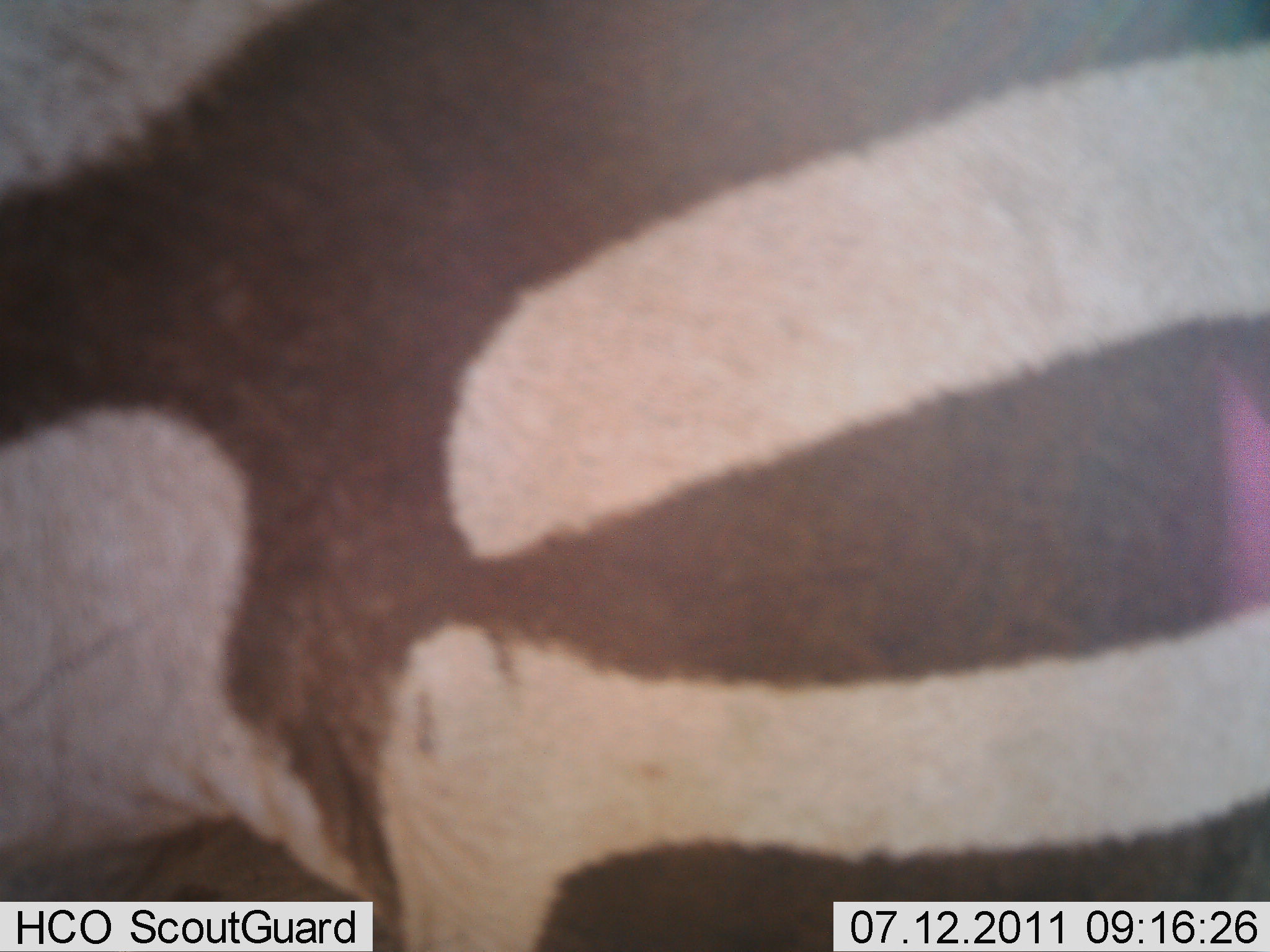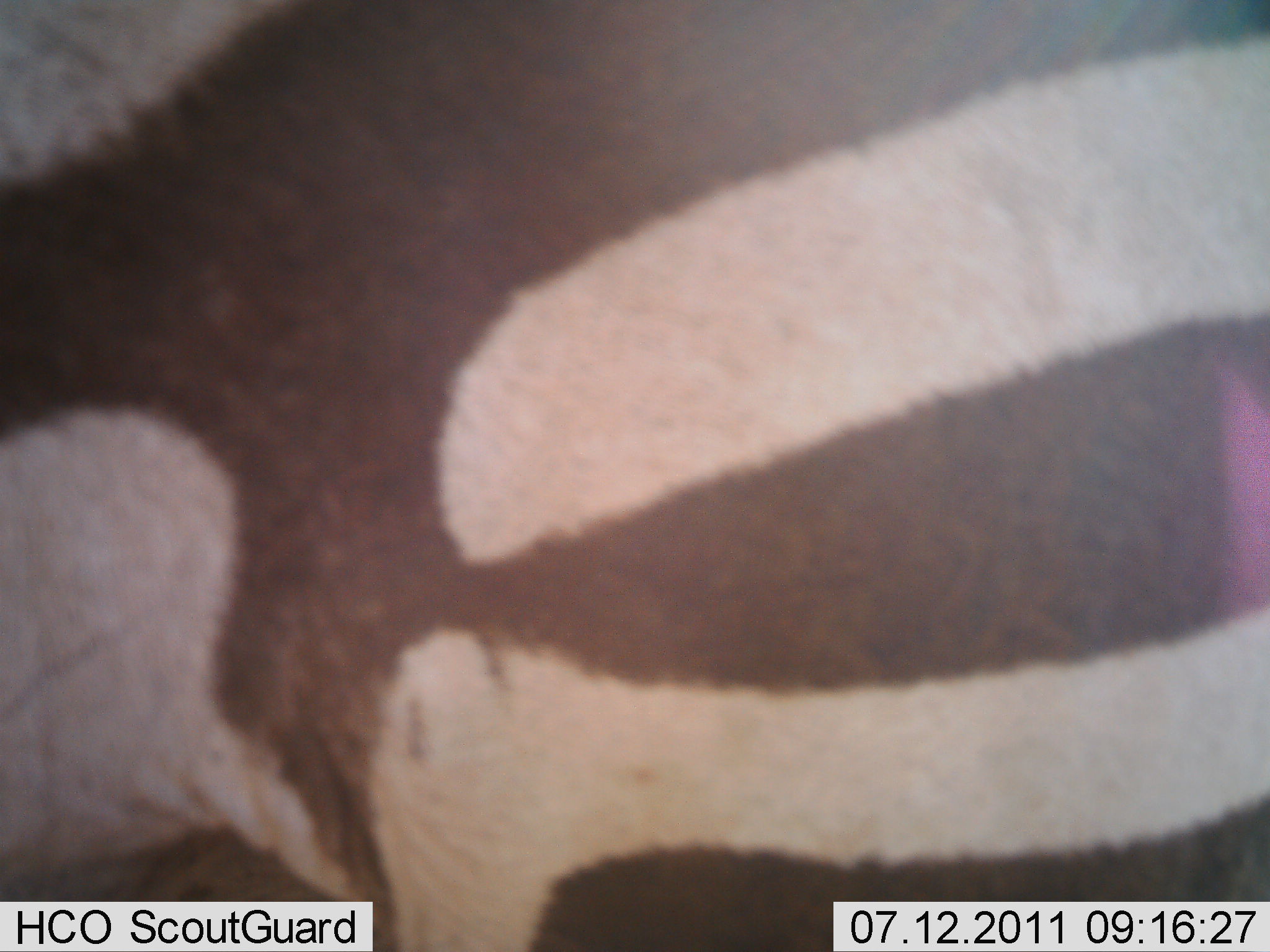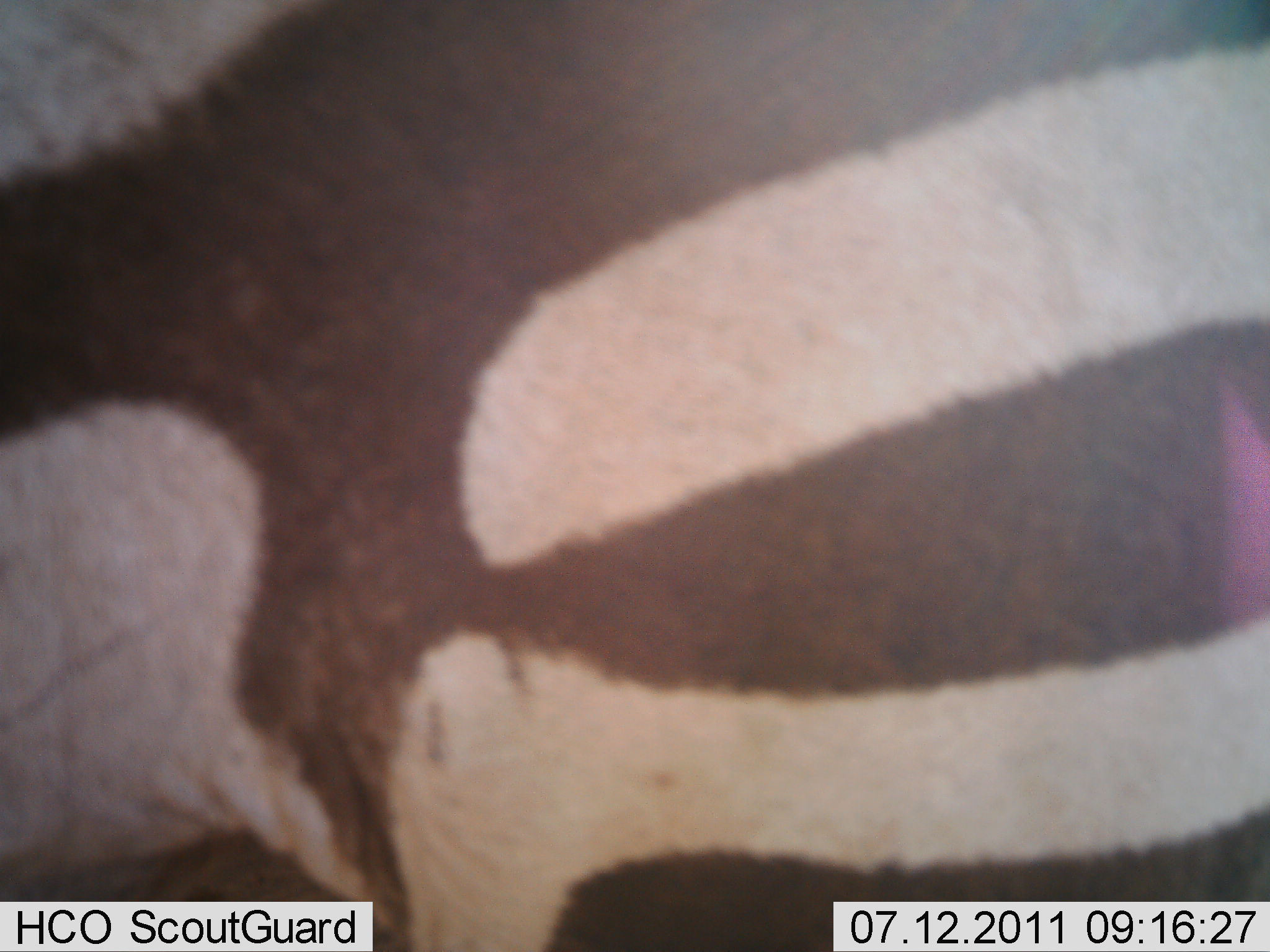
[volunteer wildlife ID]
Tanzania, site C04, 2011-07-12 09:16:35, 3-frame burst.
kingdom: Animalia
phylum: Chordata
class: Mammalia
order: Perissodactyla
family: Equidae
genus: Equus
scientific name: Equus quagga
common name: plains zebra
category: zebra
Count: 1.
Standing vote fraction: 100%.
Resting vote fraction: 0%.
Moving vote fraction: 0%.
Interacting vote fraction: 0%.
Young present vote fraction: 0%.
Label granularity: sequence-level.